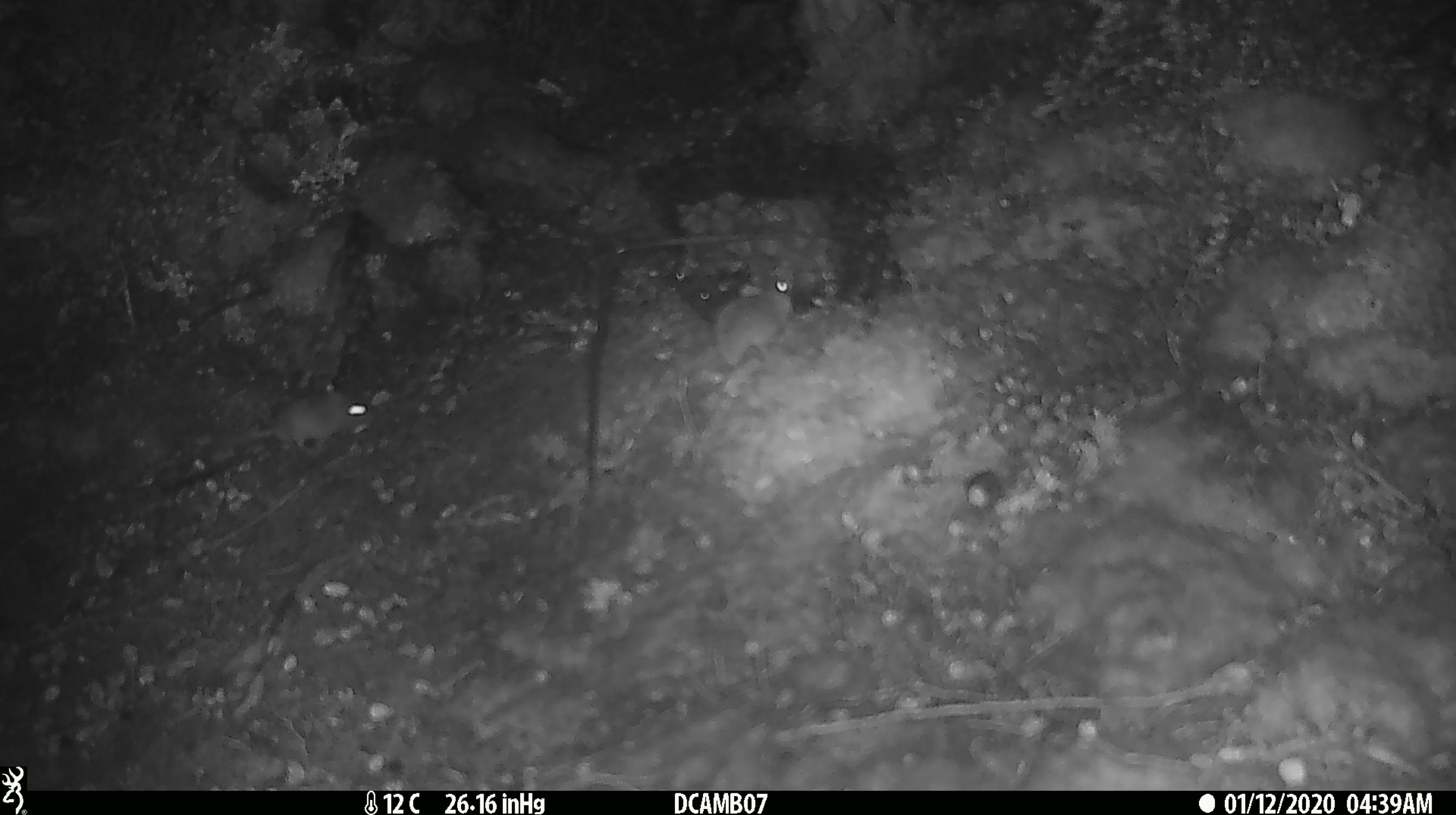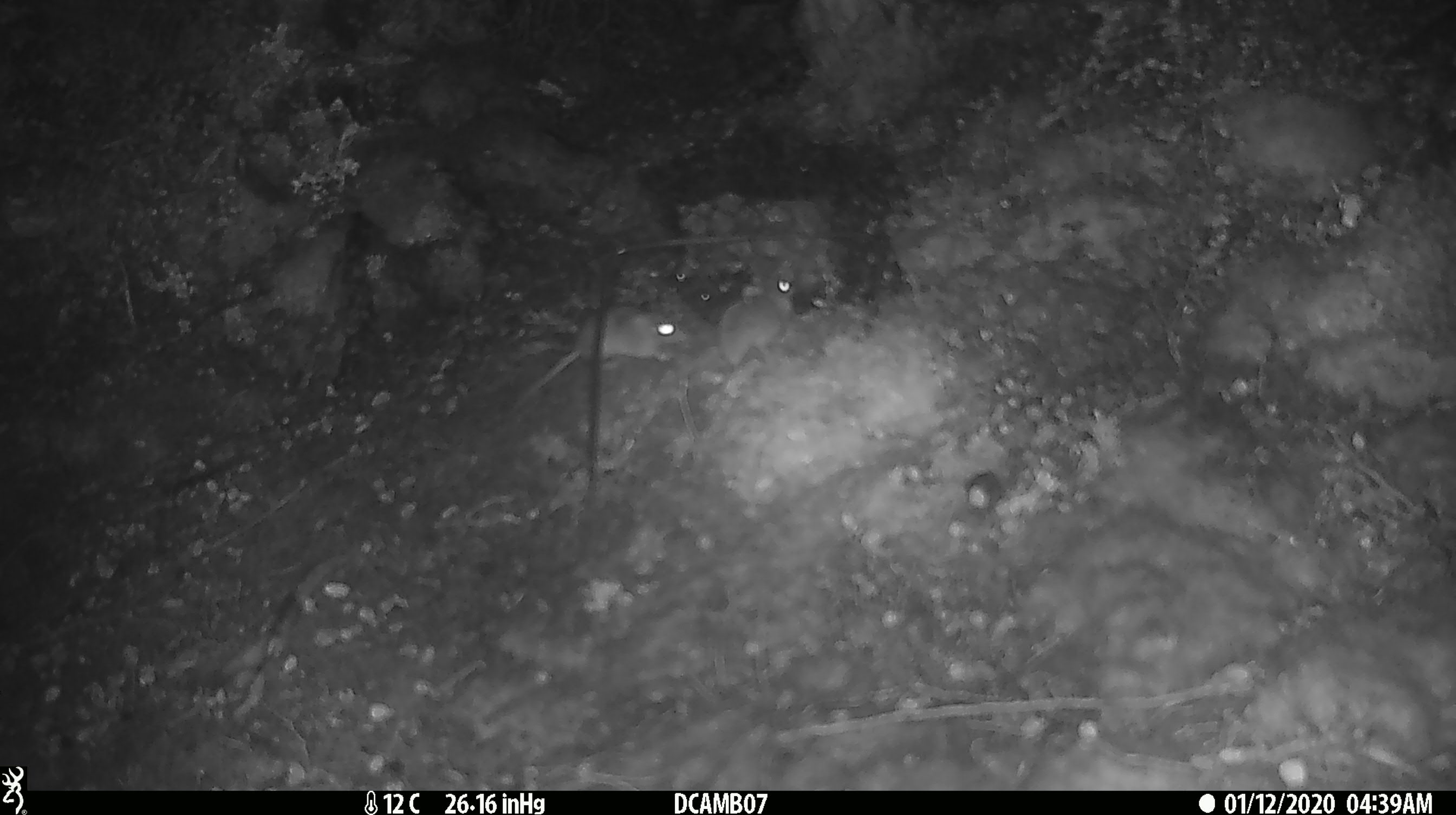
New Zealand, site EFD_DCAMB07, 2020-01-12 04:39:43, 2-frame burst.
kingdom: Animalia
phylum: Chordata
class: Mammalia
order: Rodentia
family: Muridae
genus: Mus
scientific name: Mus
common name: mouse